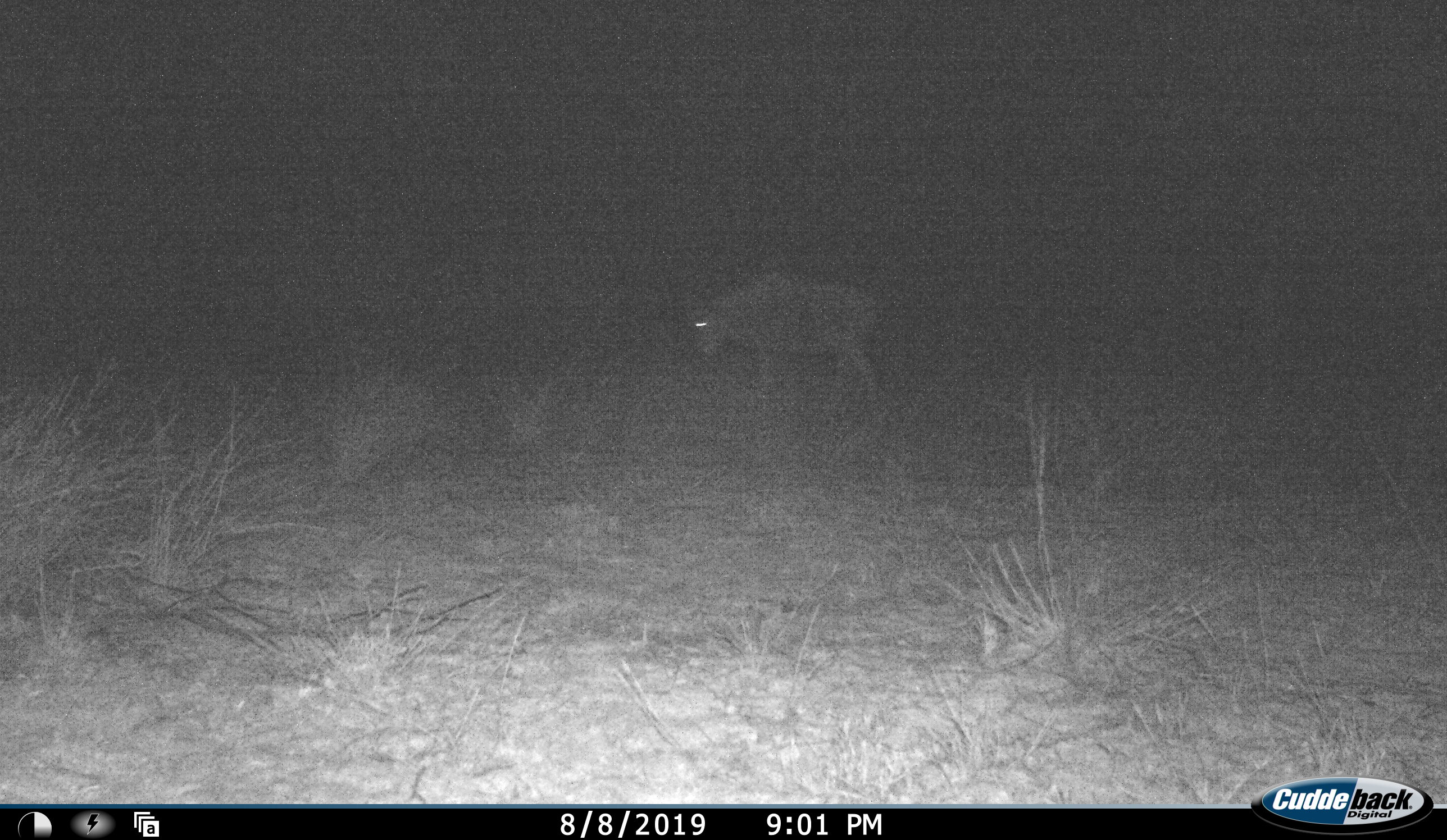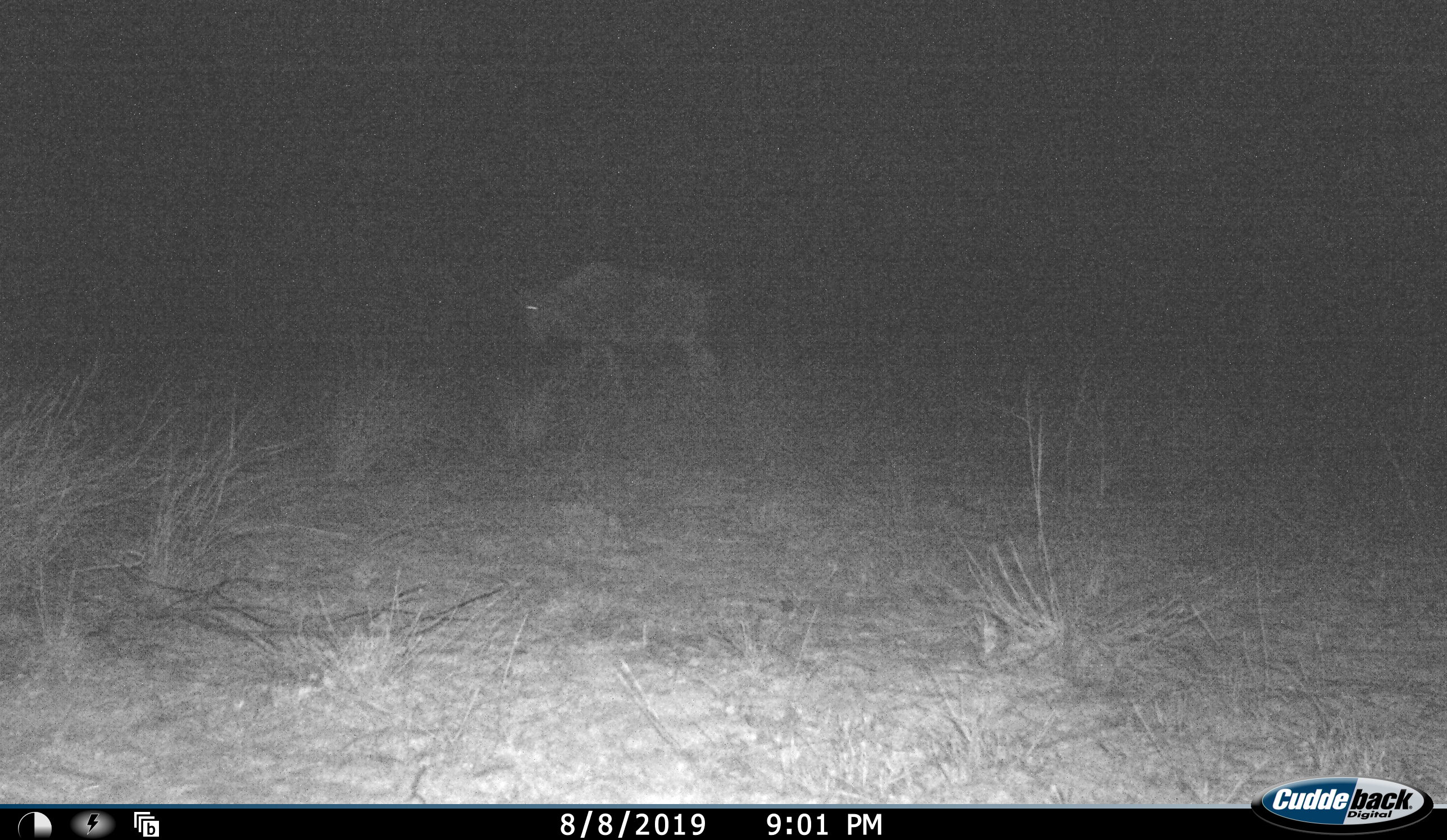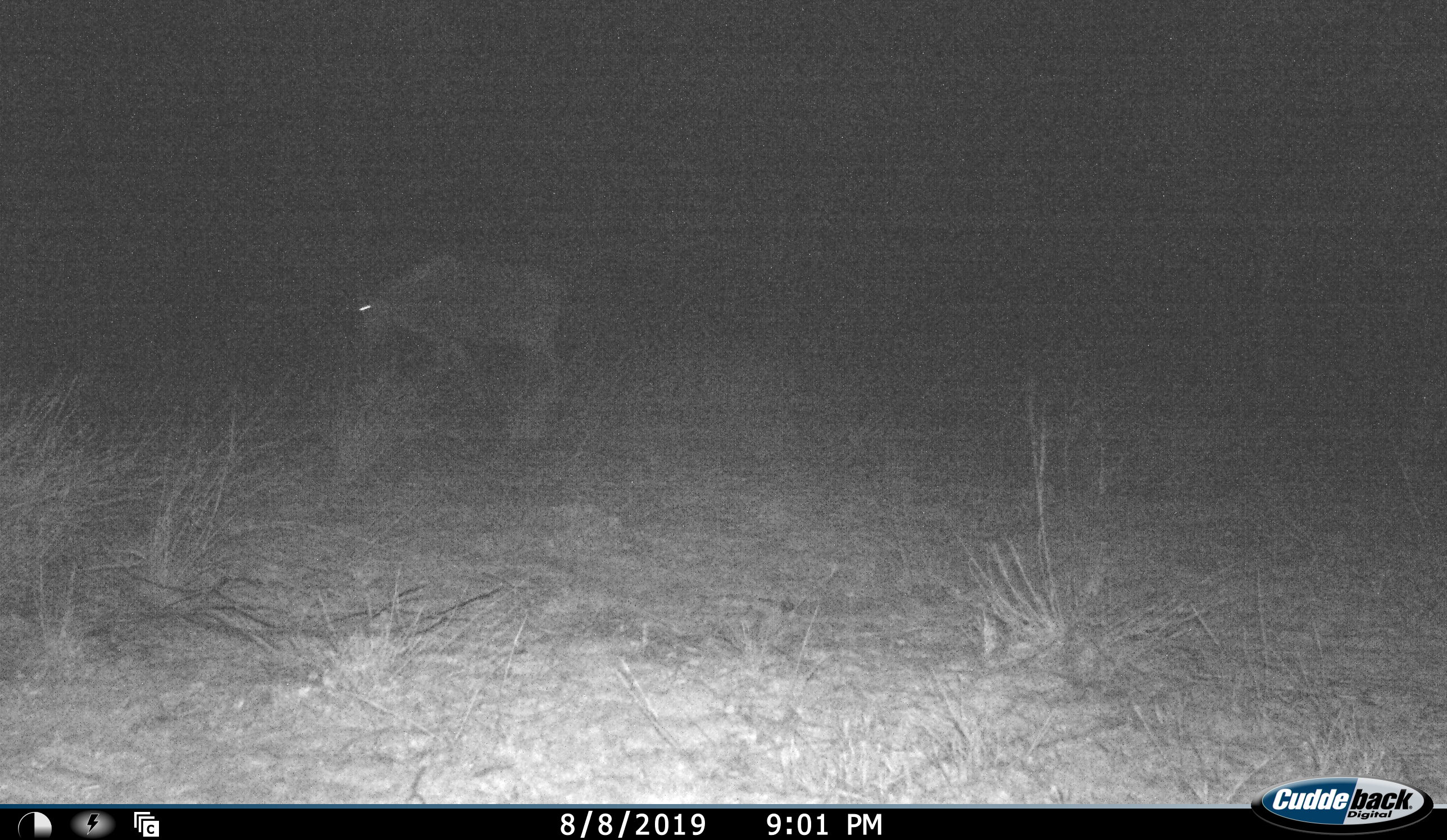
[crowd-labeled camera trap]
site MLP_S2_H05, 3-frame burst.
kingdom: Animalia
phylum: Chordata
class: Mammalia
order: Artiodactyla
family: Bovidae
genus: Connochaetes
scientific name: Connochaetes taurinus taurinus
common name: blue wildebeest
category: wildebeestblue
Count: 1.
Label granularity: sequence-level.